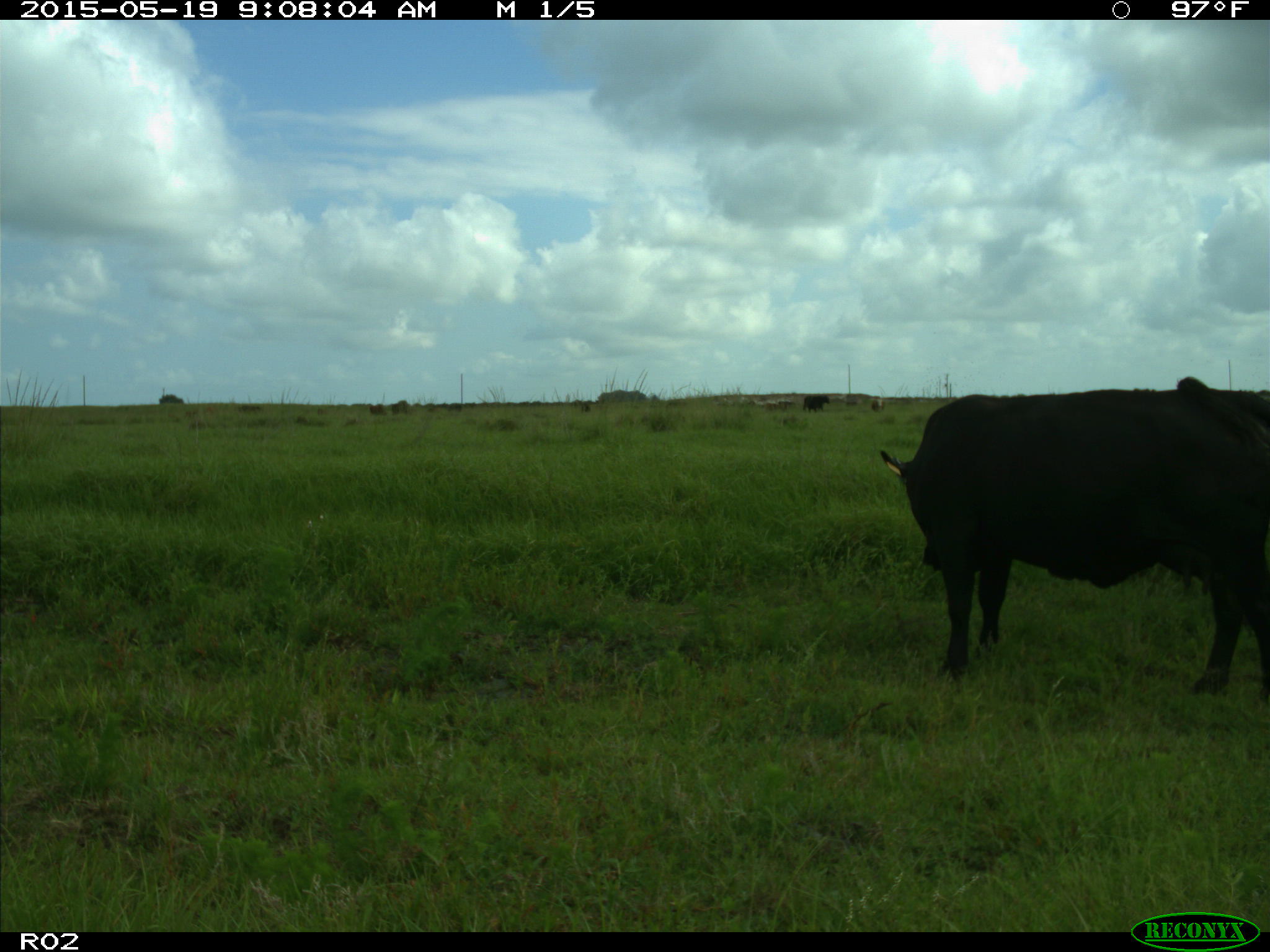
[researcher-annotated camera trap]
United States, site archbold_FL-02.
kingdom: Animalia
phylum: Chordata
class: Mammalia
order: Artiodactyla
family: Bovidae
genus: Bos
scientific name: Bos taurus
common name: domestic cow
Bos taurus (domestic cow).